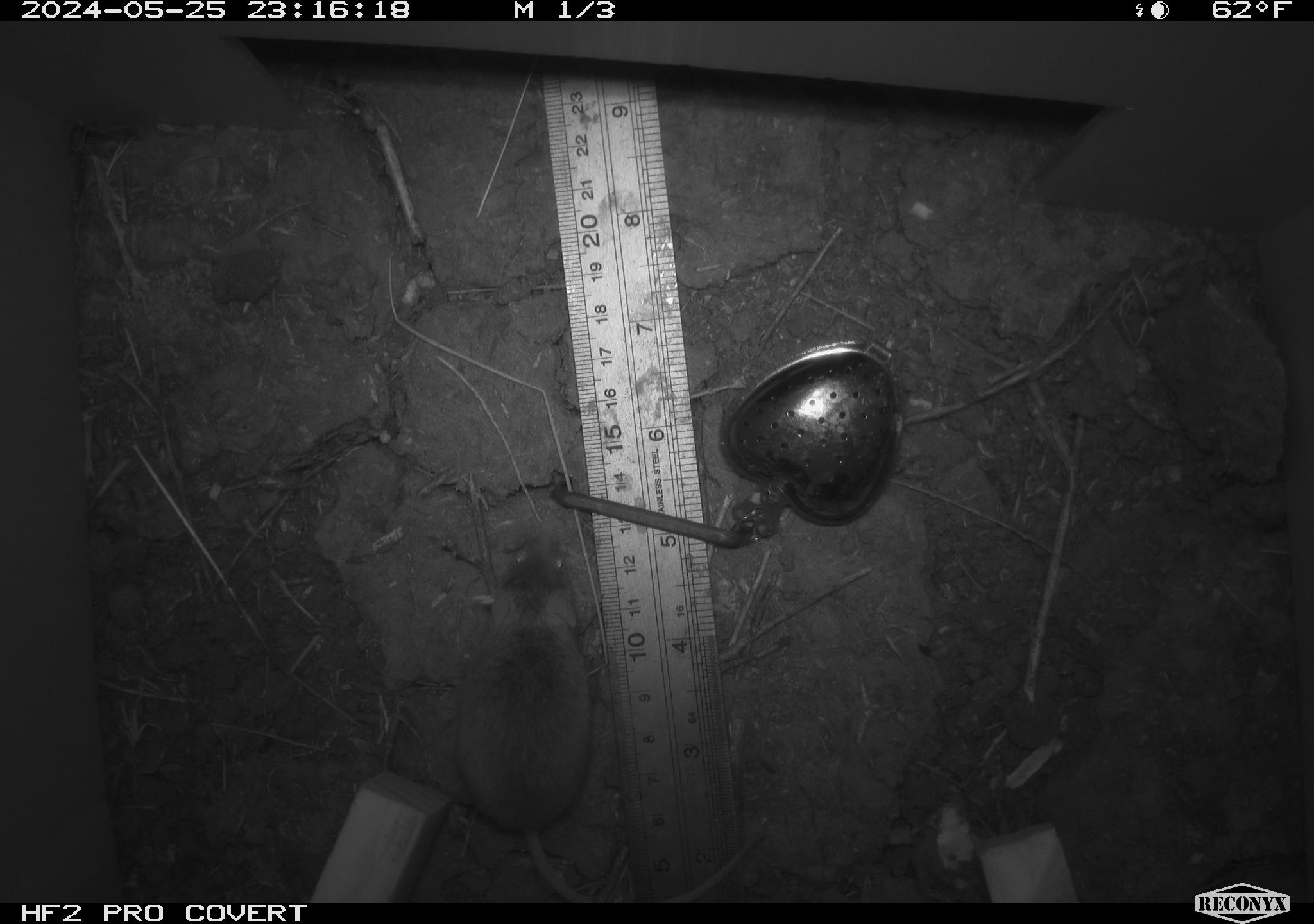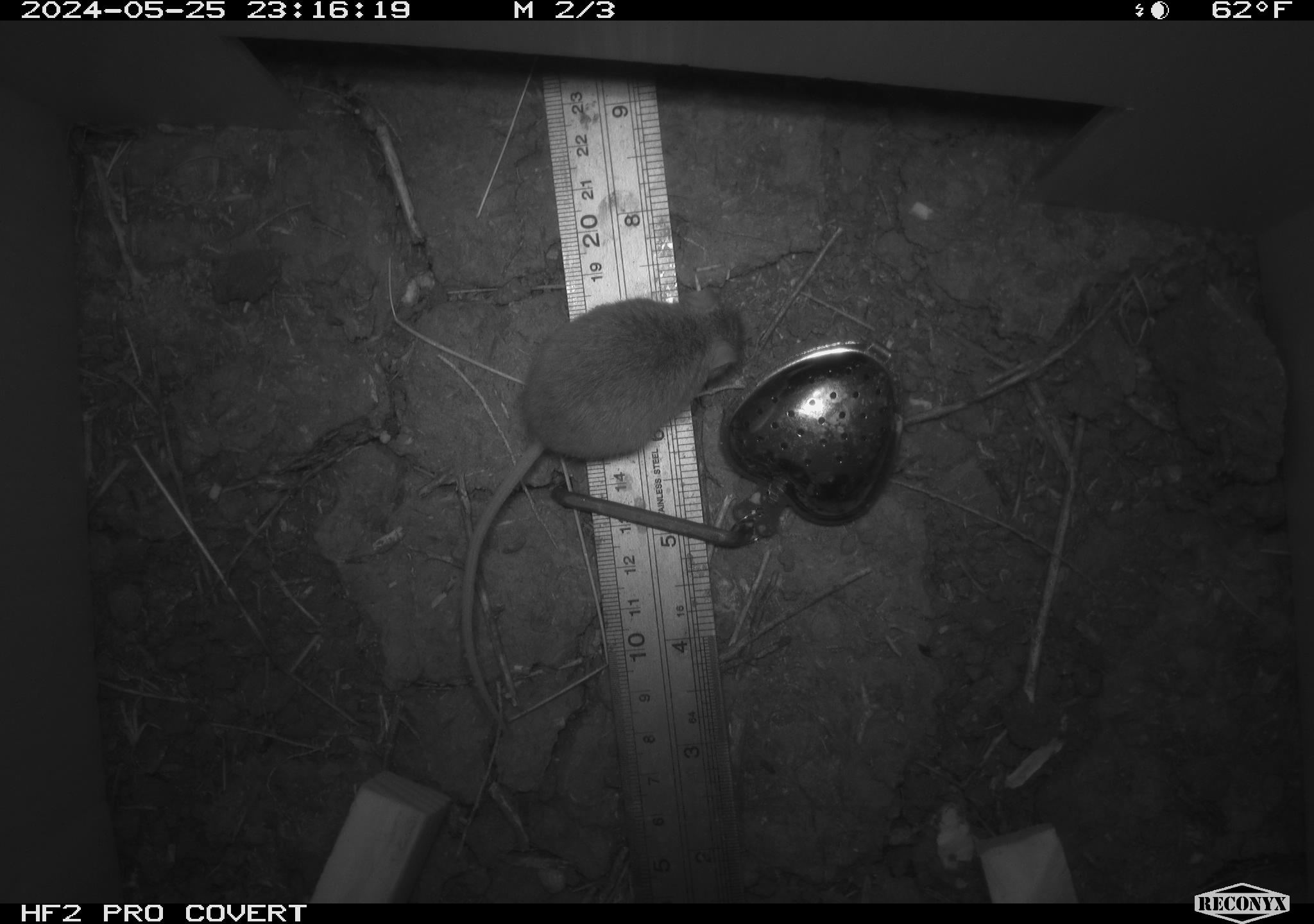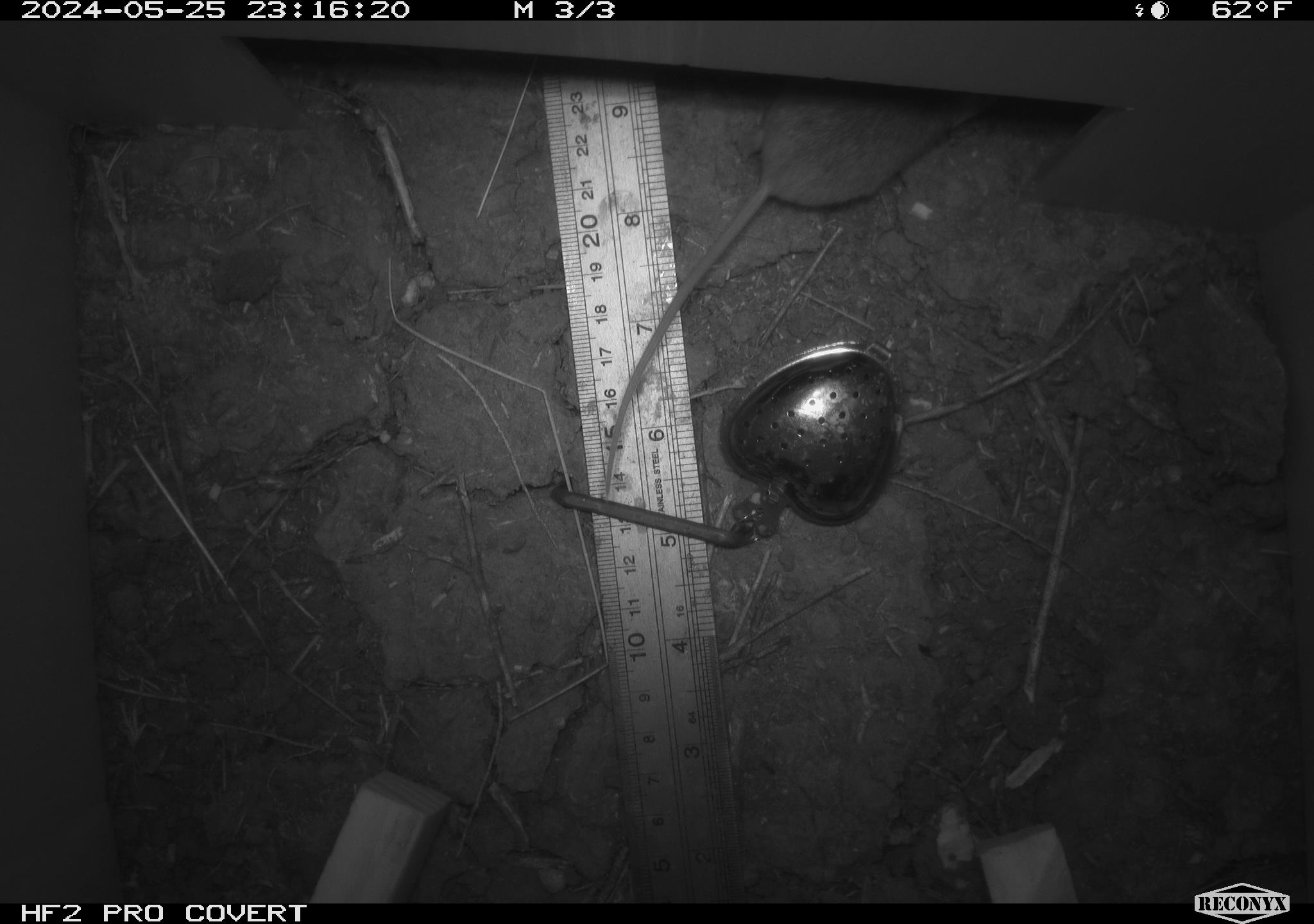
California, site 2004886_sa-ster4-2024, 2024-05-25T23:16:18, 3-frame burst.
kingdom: Animalia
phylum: Chordata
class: Mammalia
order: Rodentia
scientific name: Rodentia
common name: mouse species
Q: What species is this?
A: Mouse species (Rodentia).